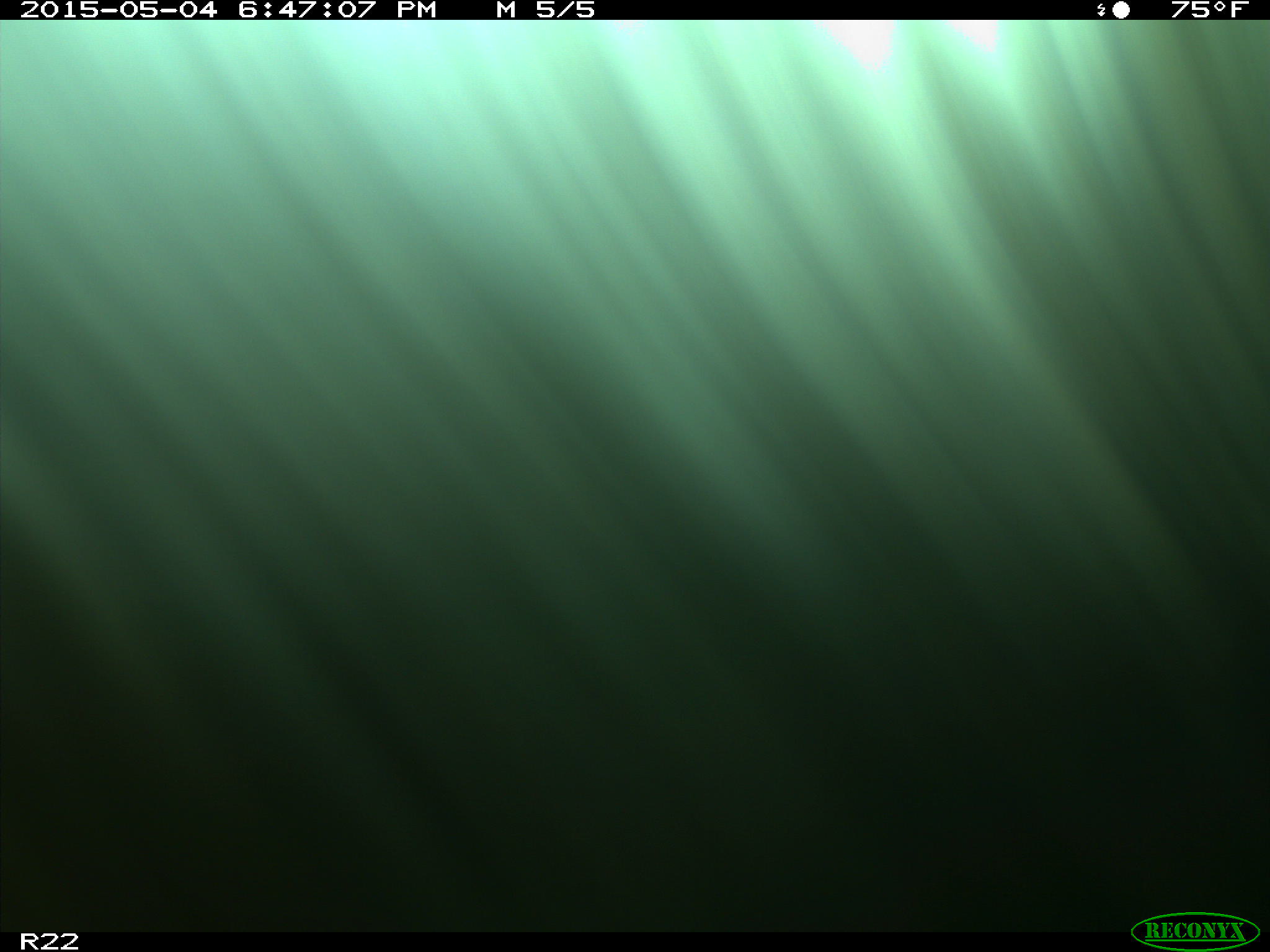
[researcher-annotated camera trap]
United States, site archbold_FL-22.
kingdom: Animalia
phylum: Chordata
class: Mammalia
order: Artiodactyla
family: Bovidae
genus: Bos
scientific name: Bos taurus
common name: domestic cow